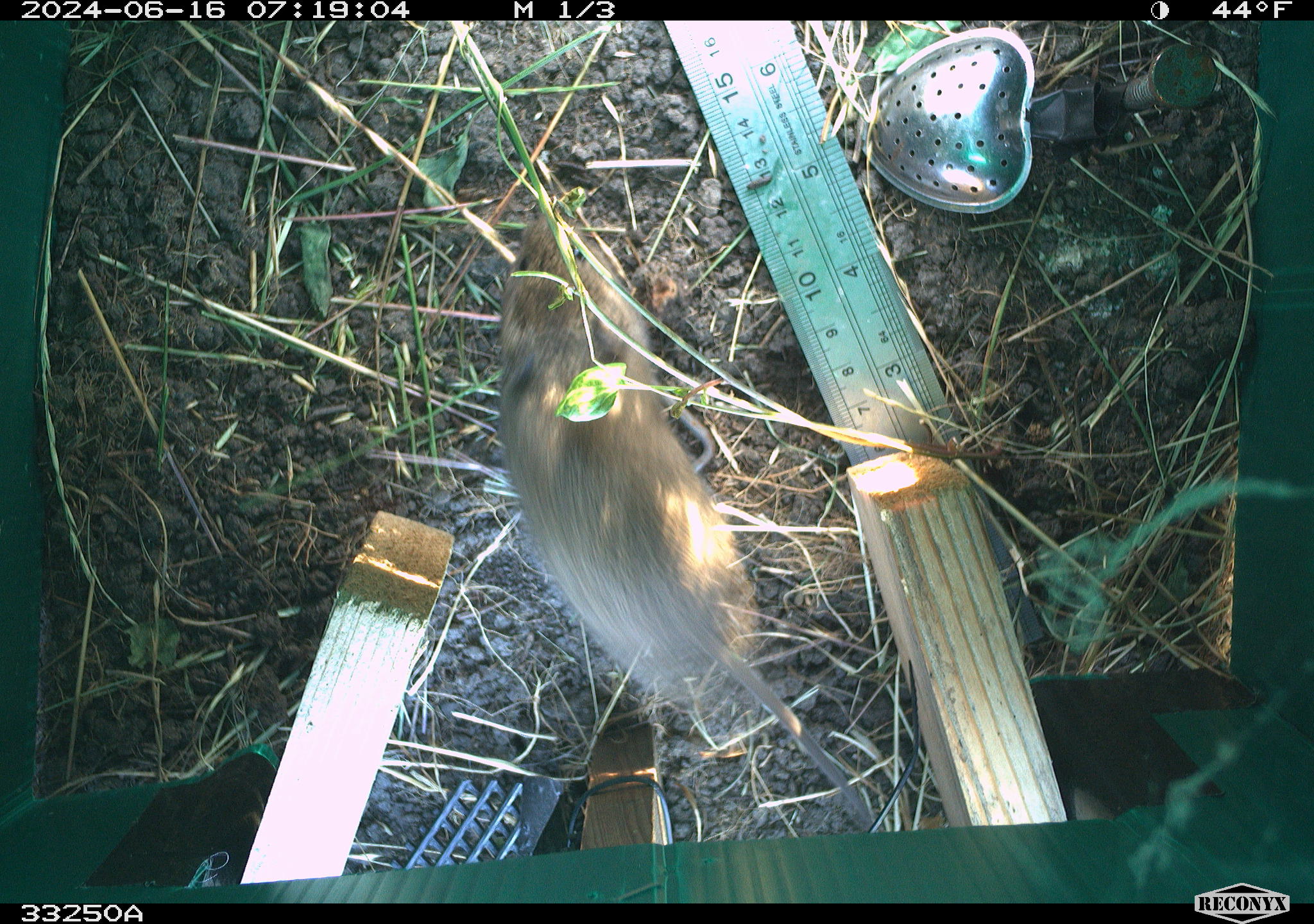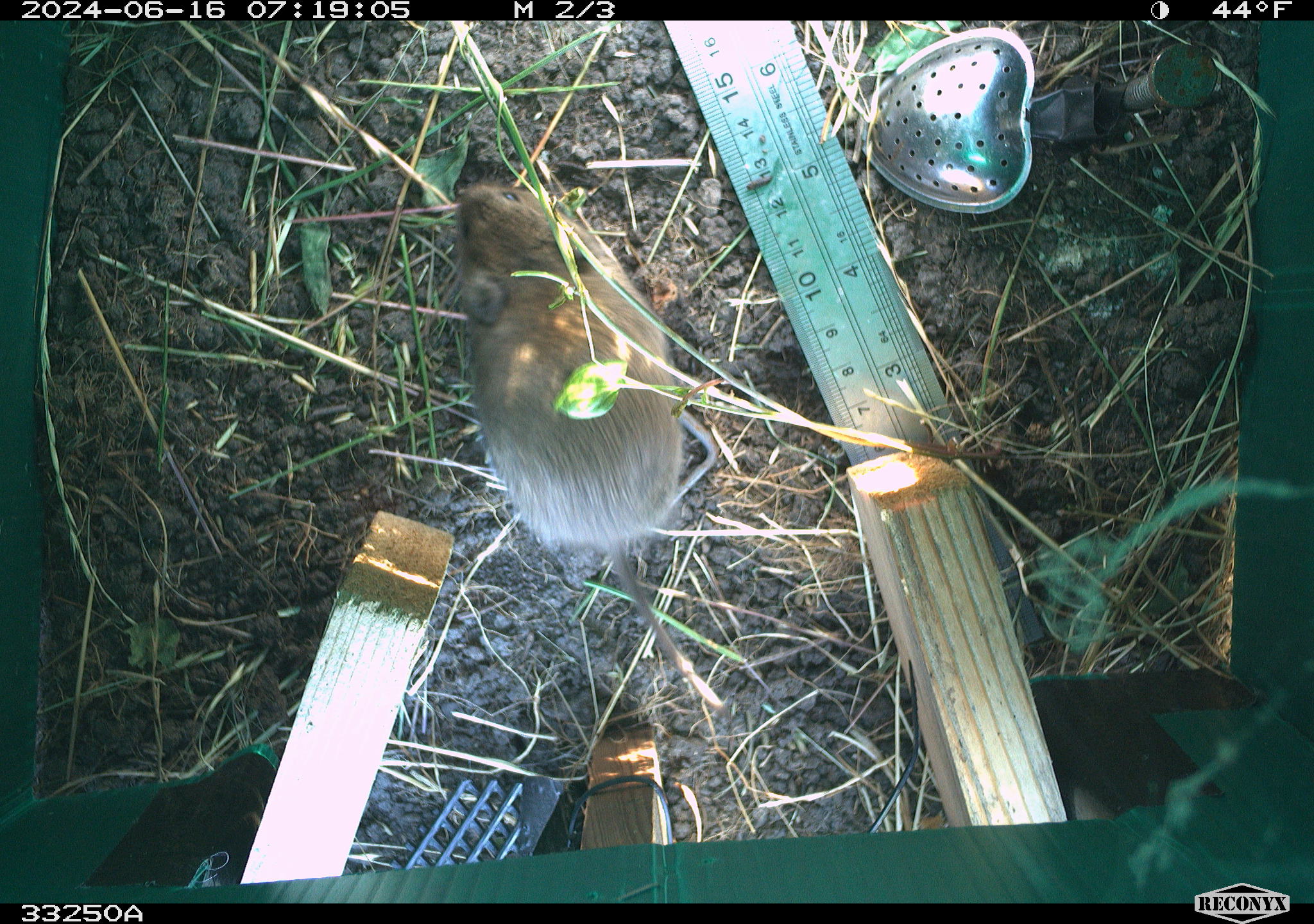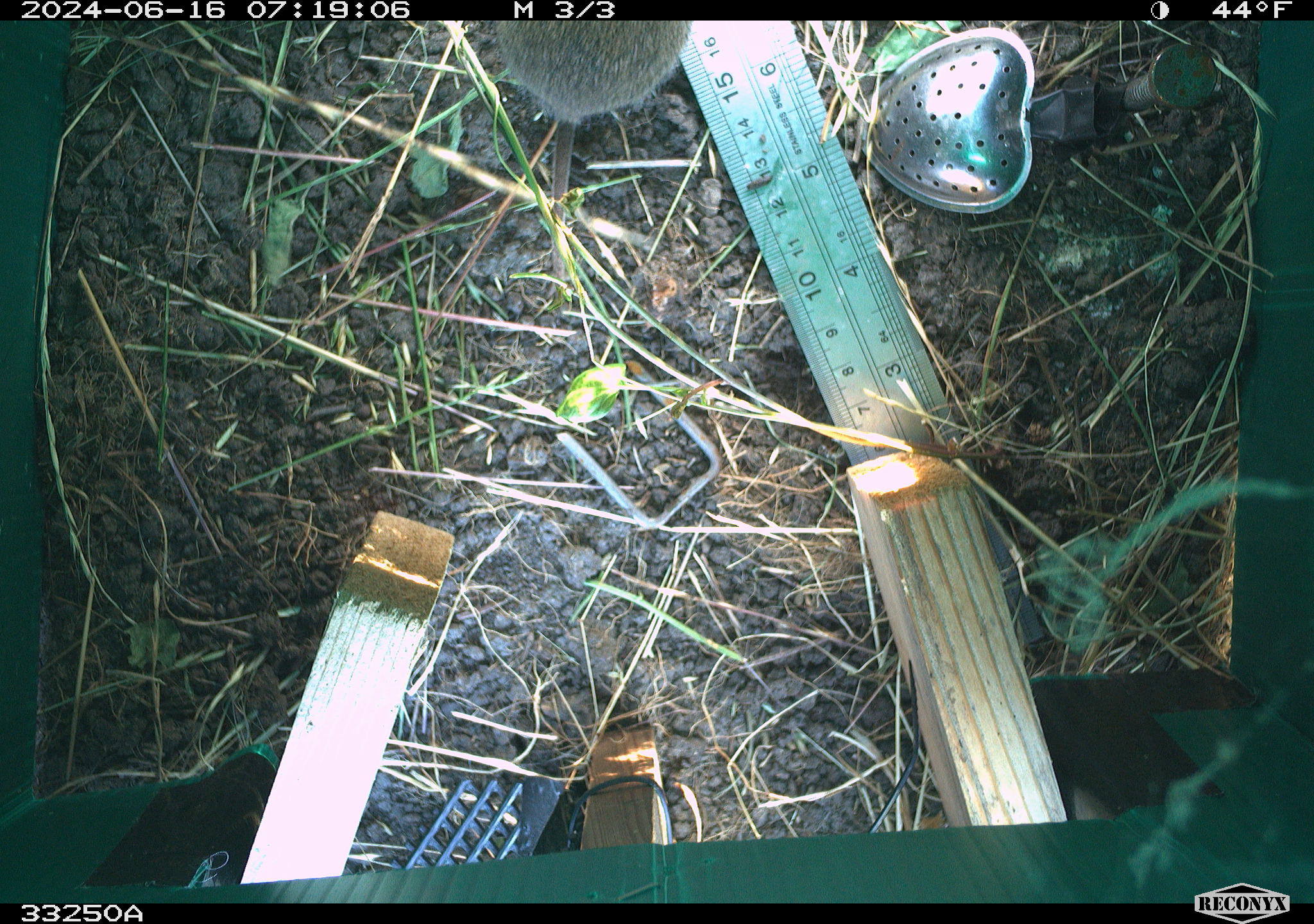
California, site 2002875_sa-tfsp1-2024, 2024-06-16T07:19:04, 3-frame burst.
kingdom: Animalia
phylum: Chordata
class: Mammalia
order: Rodentia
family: Cricetidae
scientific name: Arvicolinae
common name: voles, lemmings, and muskrats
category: arvicolinae subfamily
Arvicolinae subfamily (voles, lemmings, and muskrats) (Arvicolinae).